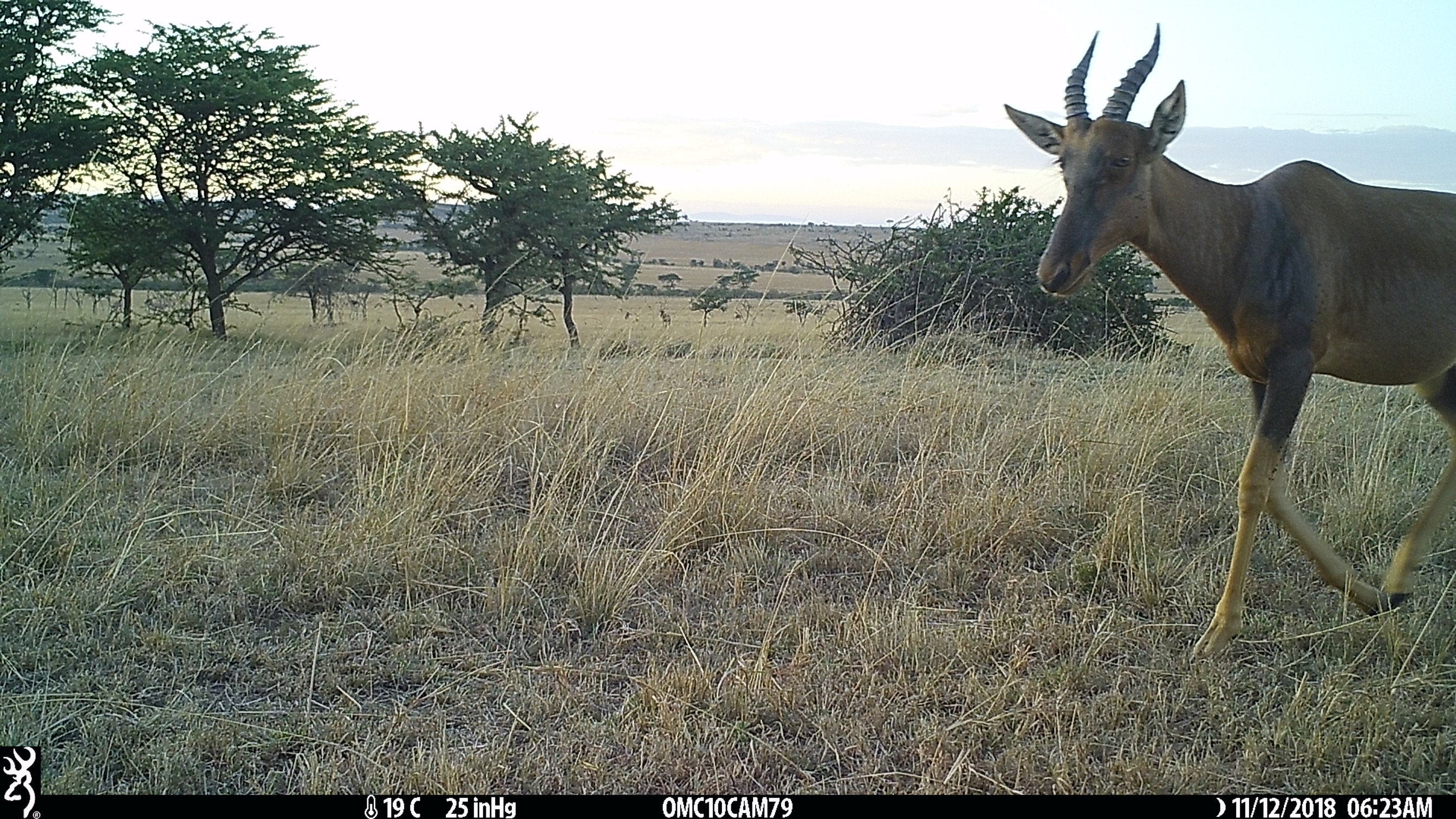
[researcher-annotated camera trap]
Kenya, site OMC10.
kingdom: Animalia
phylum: Chordata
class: Mammalia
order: Artiodactyla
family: Bovidae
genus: Damaliscus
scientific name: Damaliscus lunatus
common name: topi